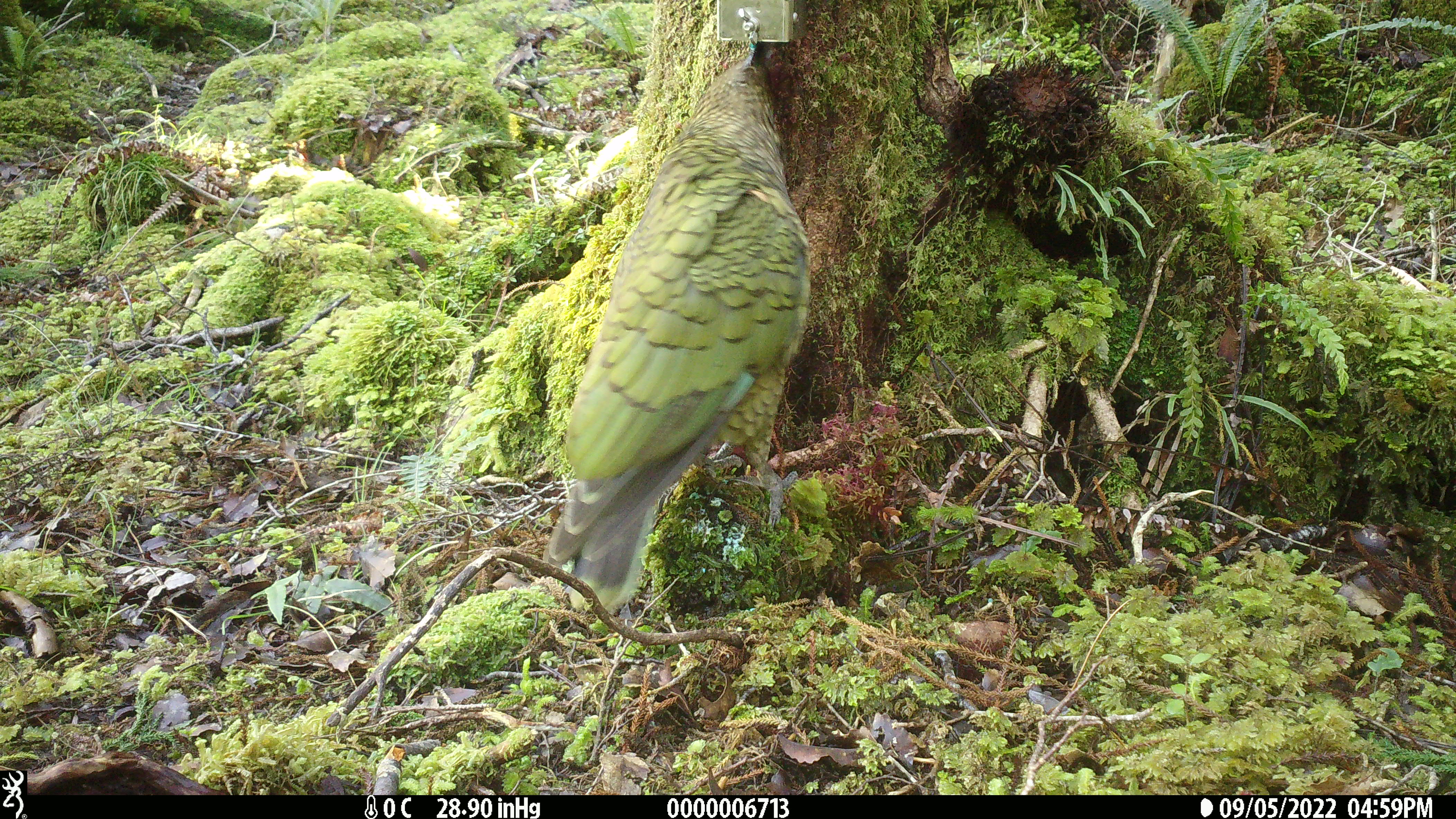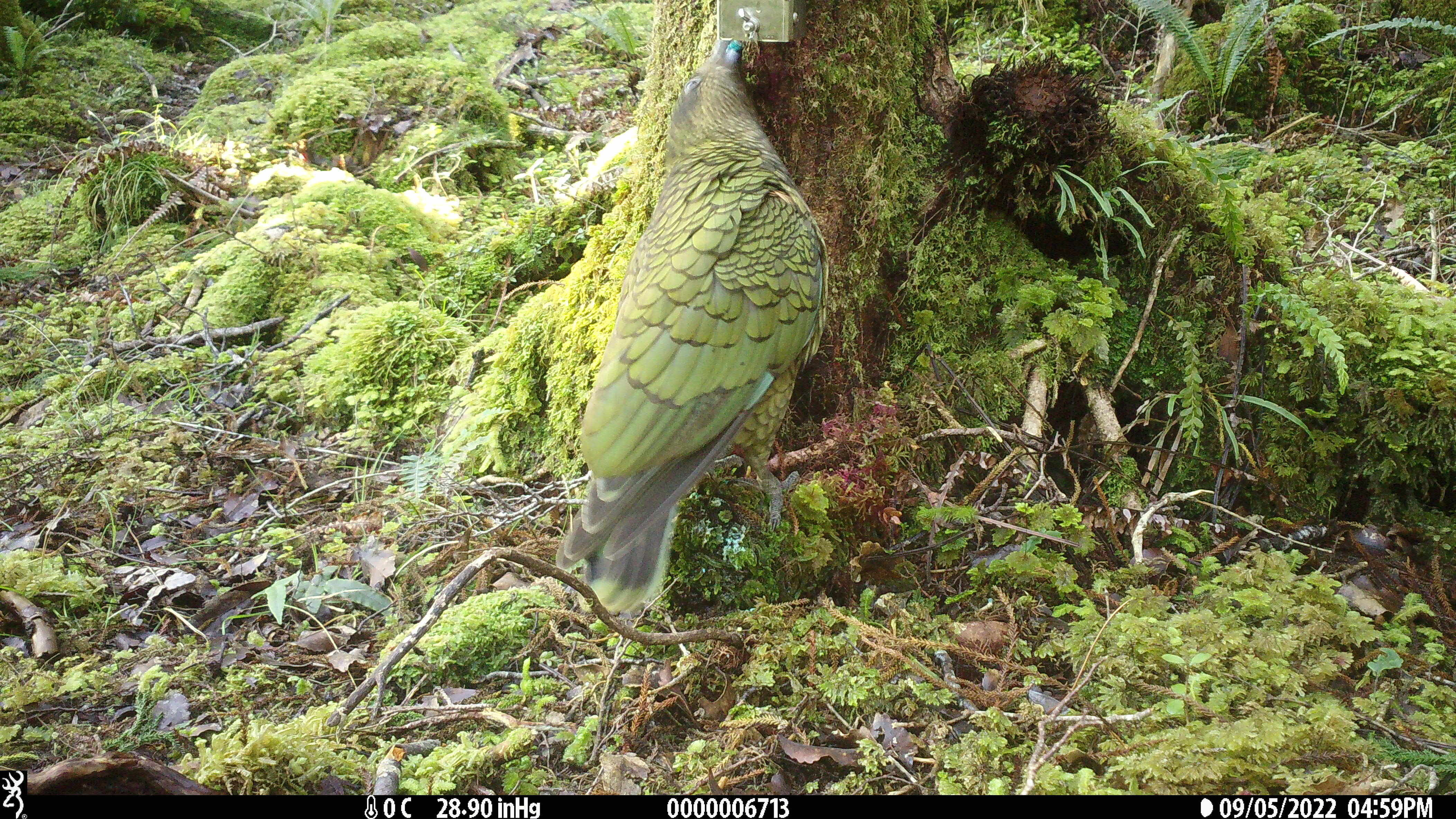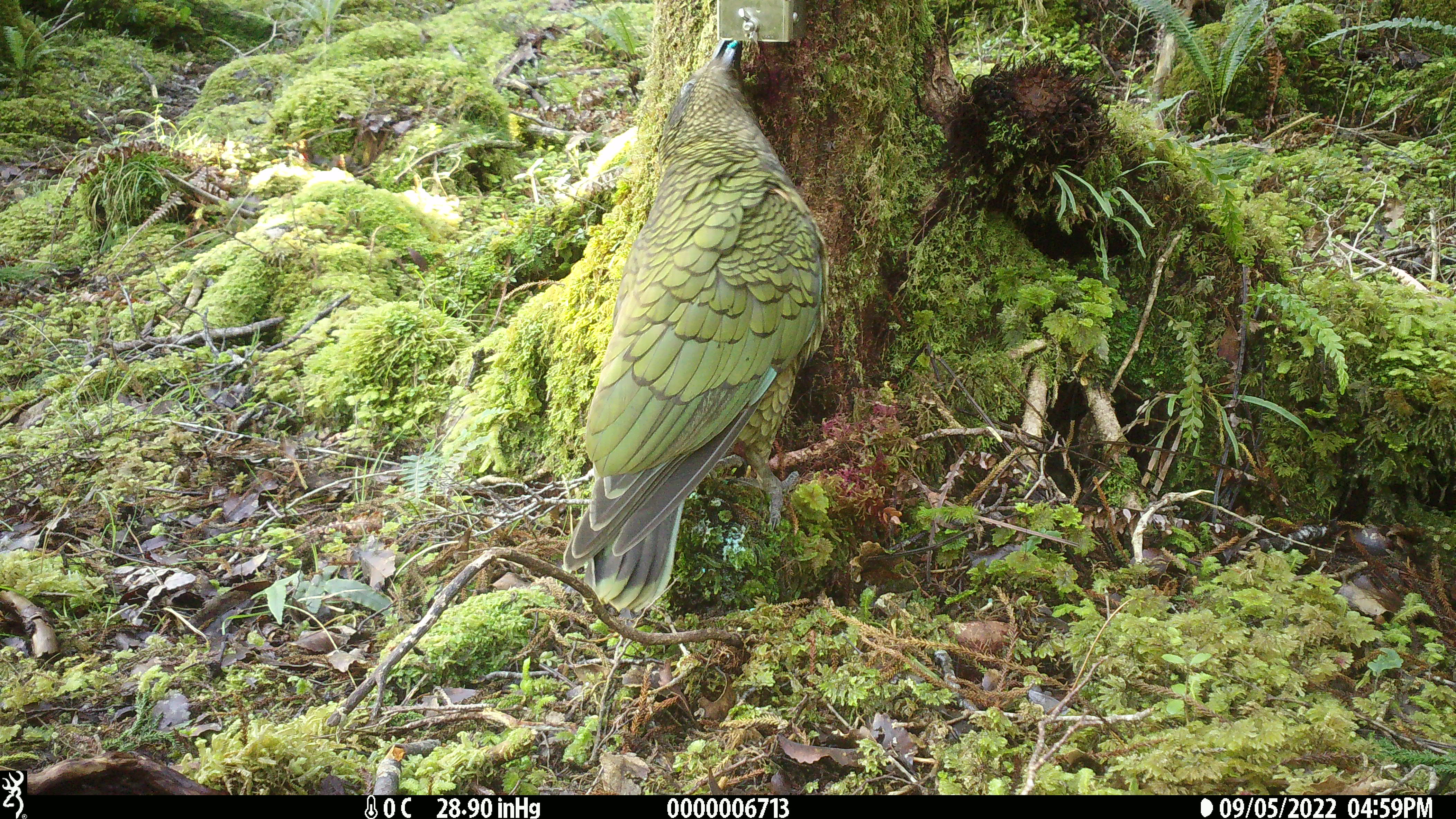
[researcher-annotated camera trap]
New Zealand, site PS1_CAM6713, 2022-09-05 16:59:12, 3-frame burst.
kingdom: Animalia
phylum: Chordata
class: Aves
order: Psittaciformes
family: Strigopidae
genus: Nestor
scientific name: Nestor notabilis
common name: kea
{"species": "kea (Nestor notabilis)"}